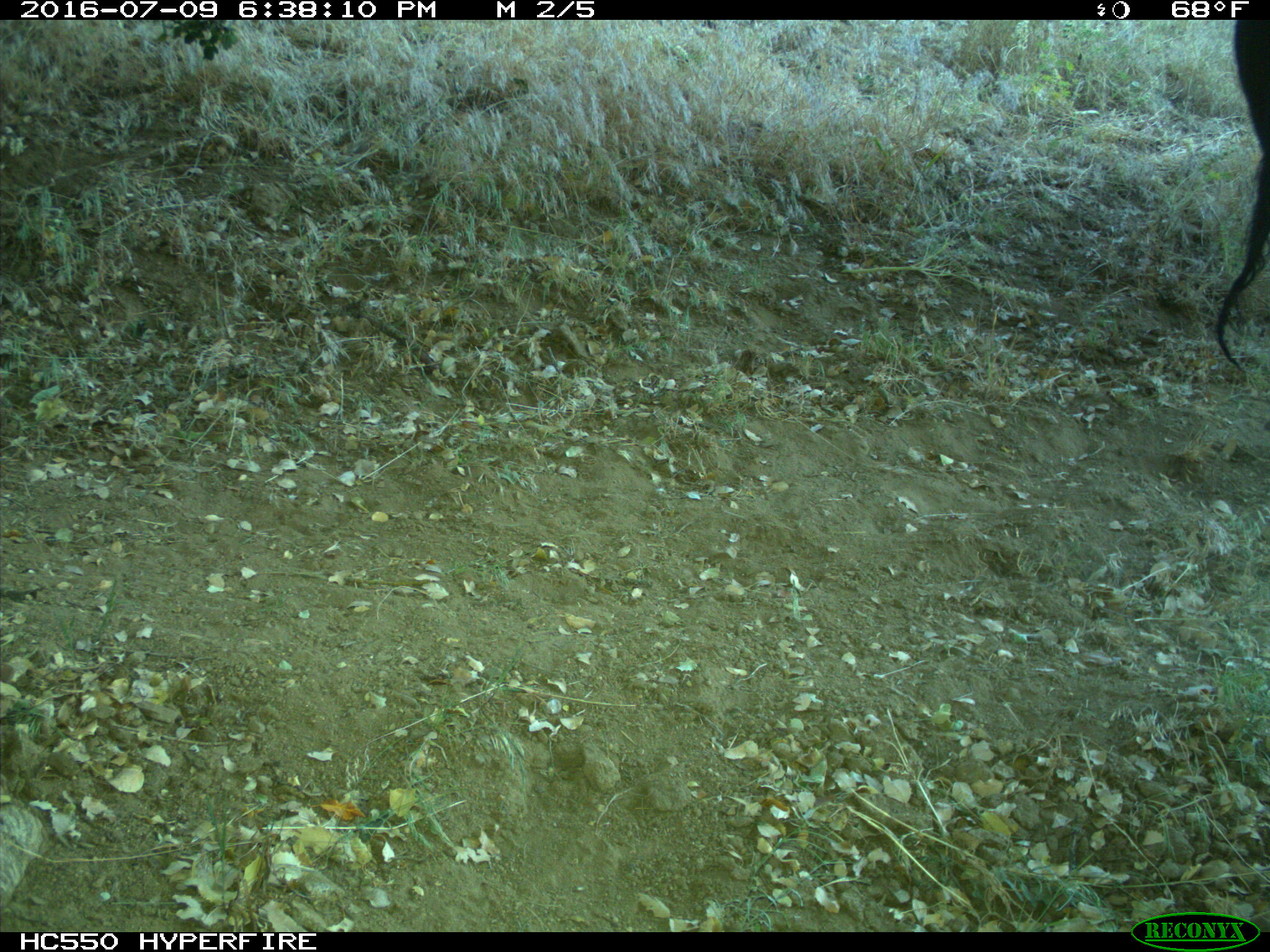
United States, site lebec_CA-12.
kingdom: Animalia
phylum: Chordata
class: Mammalia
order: Artiodactyla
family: Bovidae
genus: Bos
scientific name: Bos taurus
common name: domestic cow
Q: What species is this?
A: Bos taurus (domestic cow).